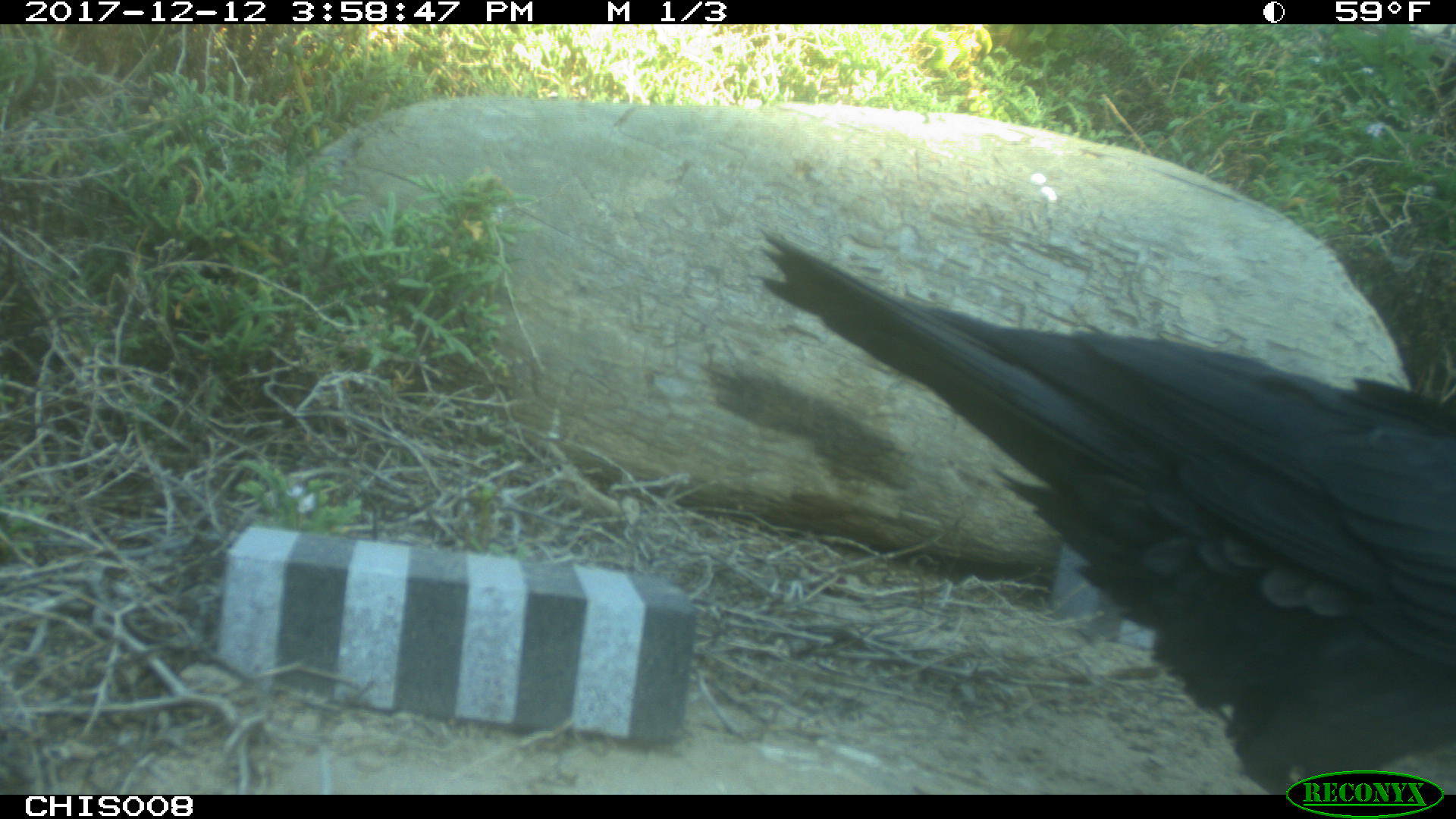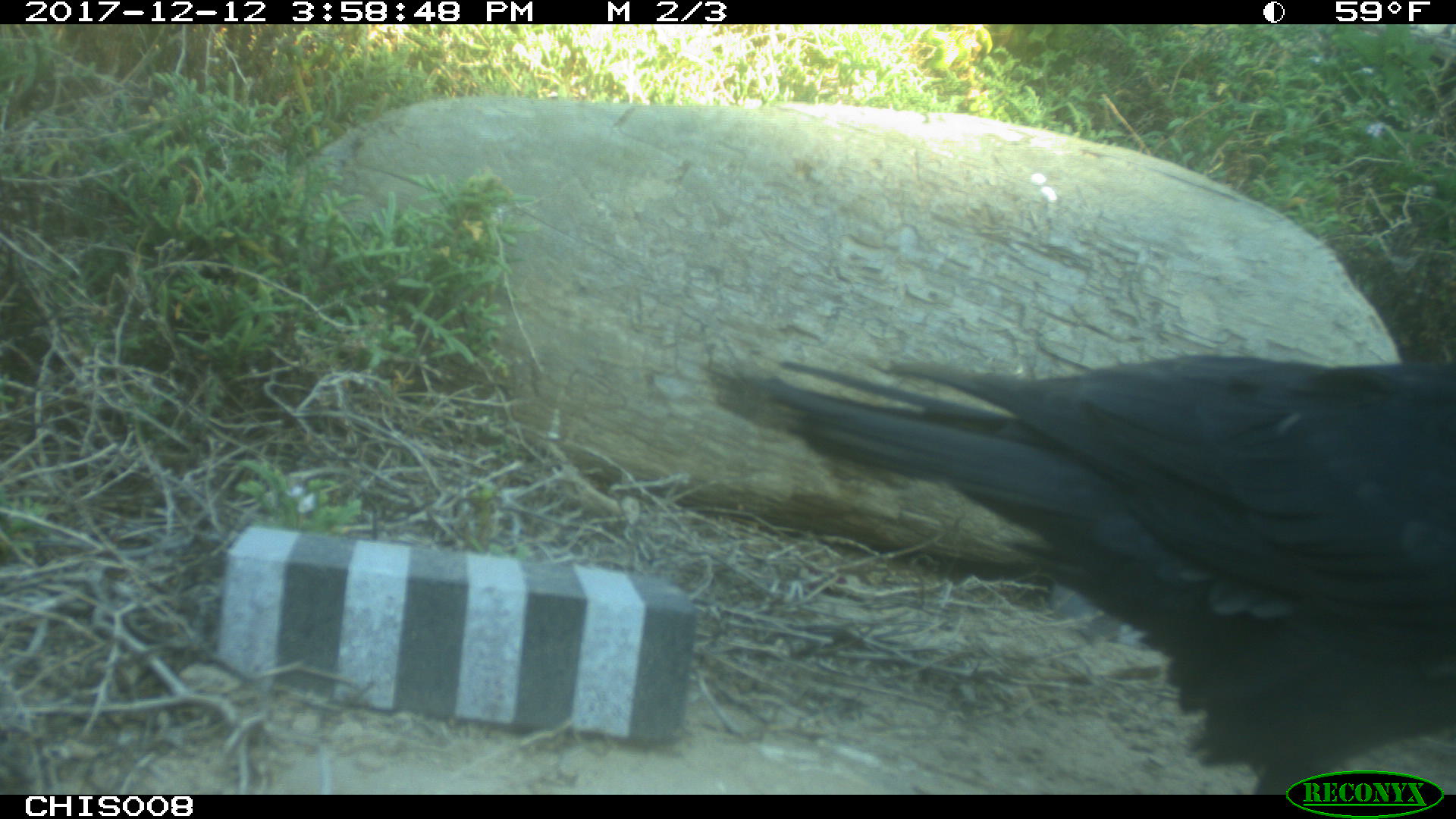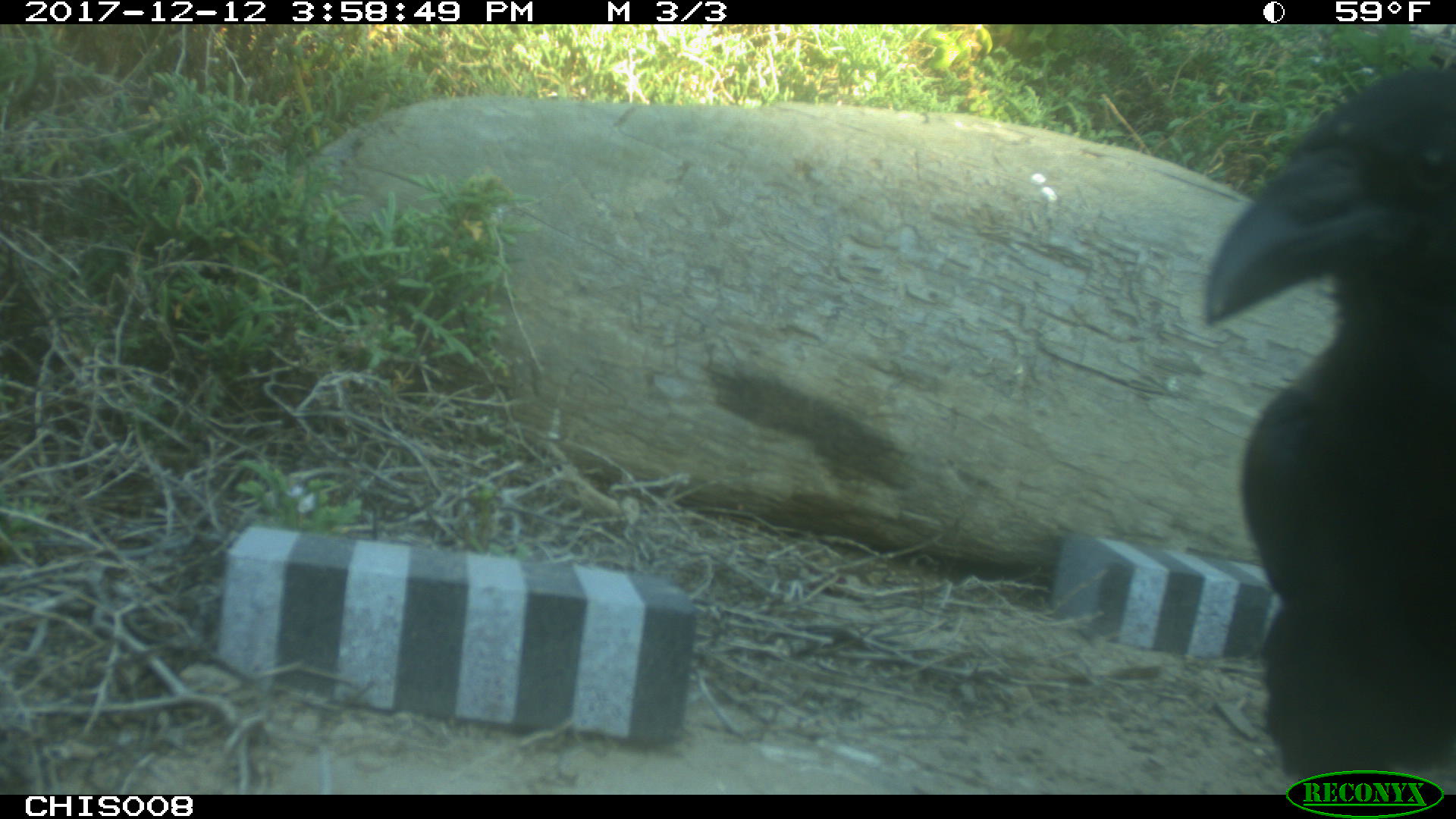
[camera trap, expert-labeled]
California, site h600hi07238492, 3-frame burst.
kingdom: Animalia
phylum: Chordata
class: Aves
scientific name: Aves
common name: bird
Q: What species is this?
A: Bird (Aves).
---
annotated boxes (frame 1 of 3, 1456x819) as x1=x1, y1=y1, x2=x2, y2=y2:
bird: x1=761, y1=231, x2=1455, y2=795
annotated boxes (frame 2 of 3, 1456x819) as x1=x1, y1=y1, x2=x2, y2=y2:
bird: x1=702, y1=351, x2=1455, y2=794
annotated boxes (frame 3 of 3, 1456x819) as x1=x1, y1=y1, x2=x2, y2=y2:
bird: x1=1204, y1=64, x2=1455, y2=794